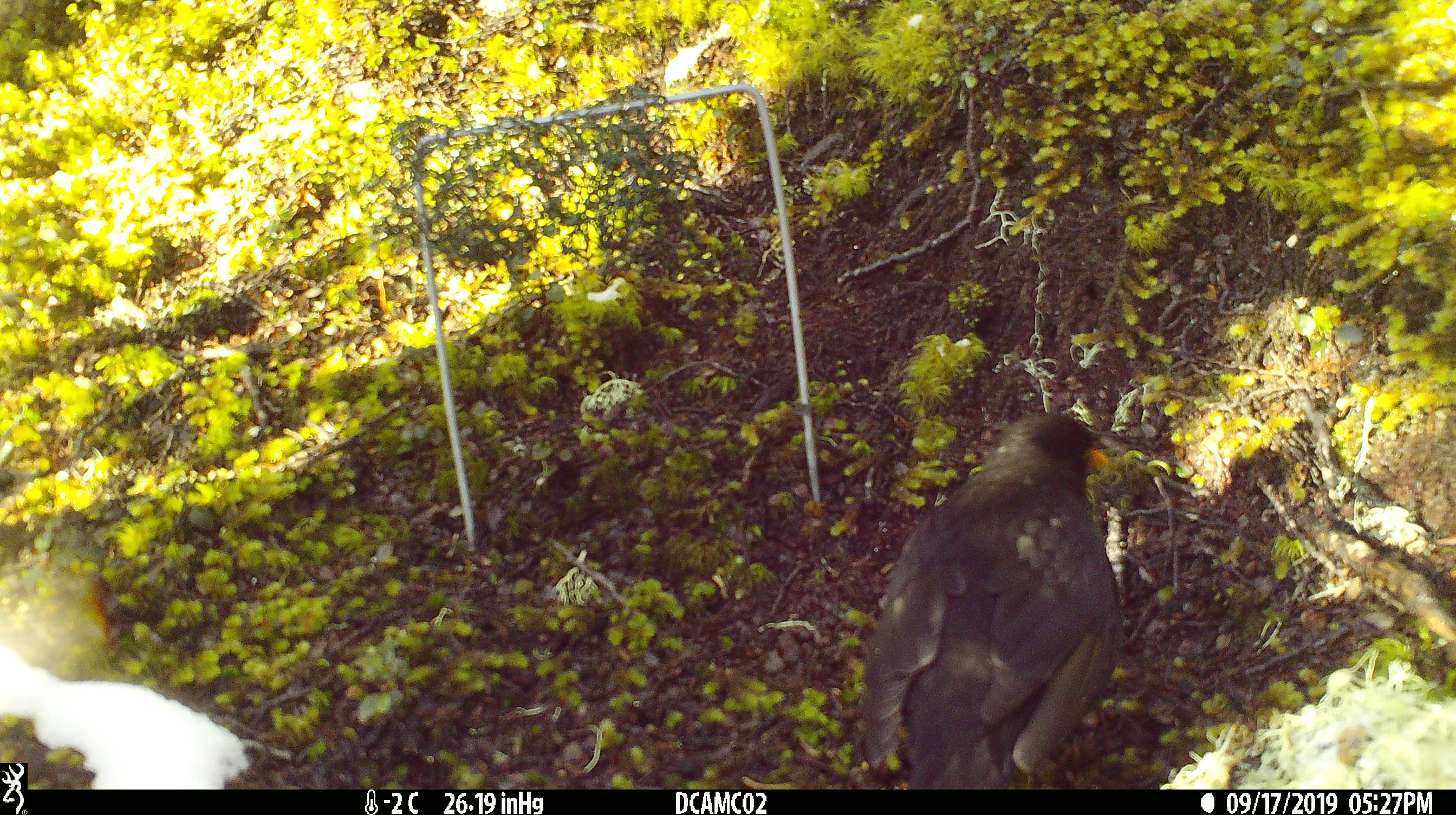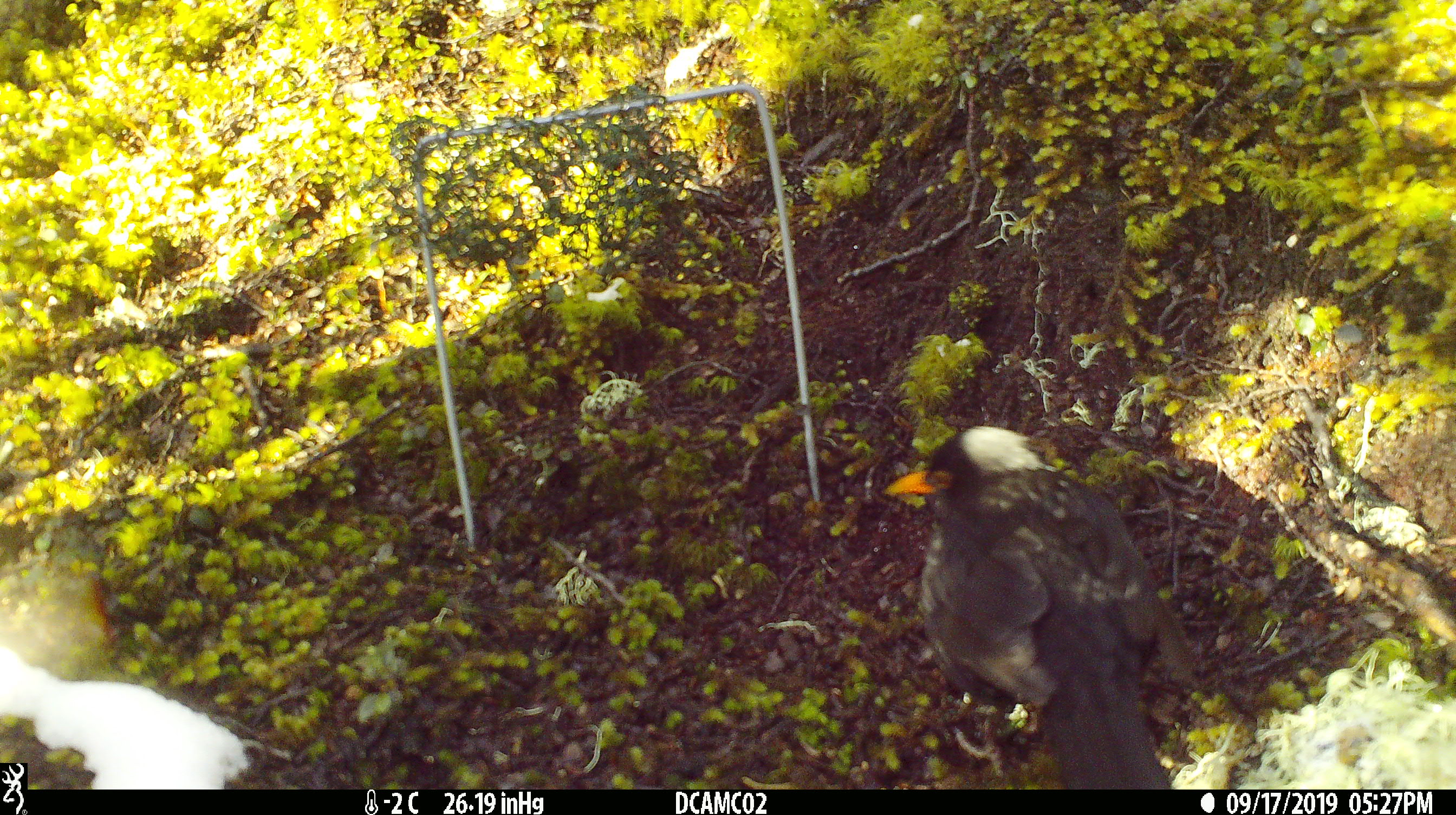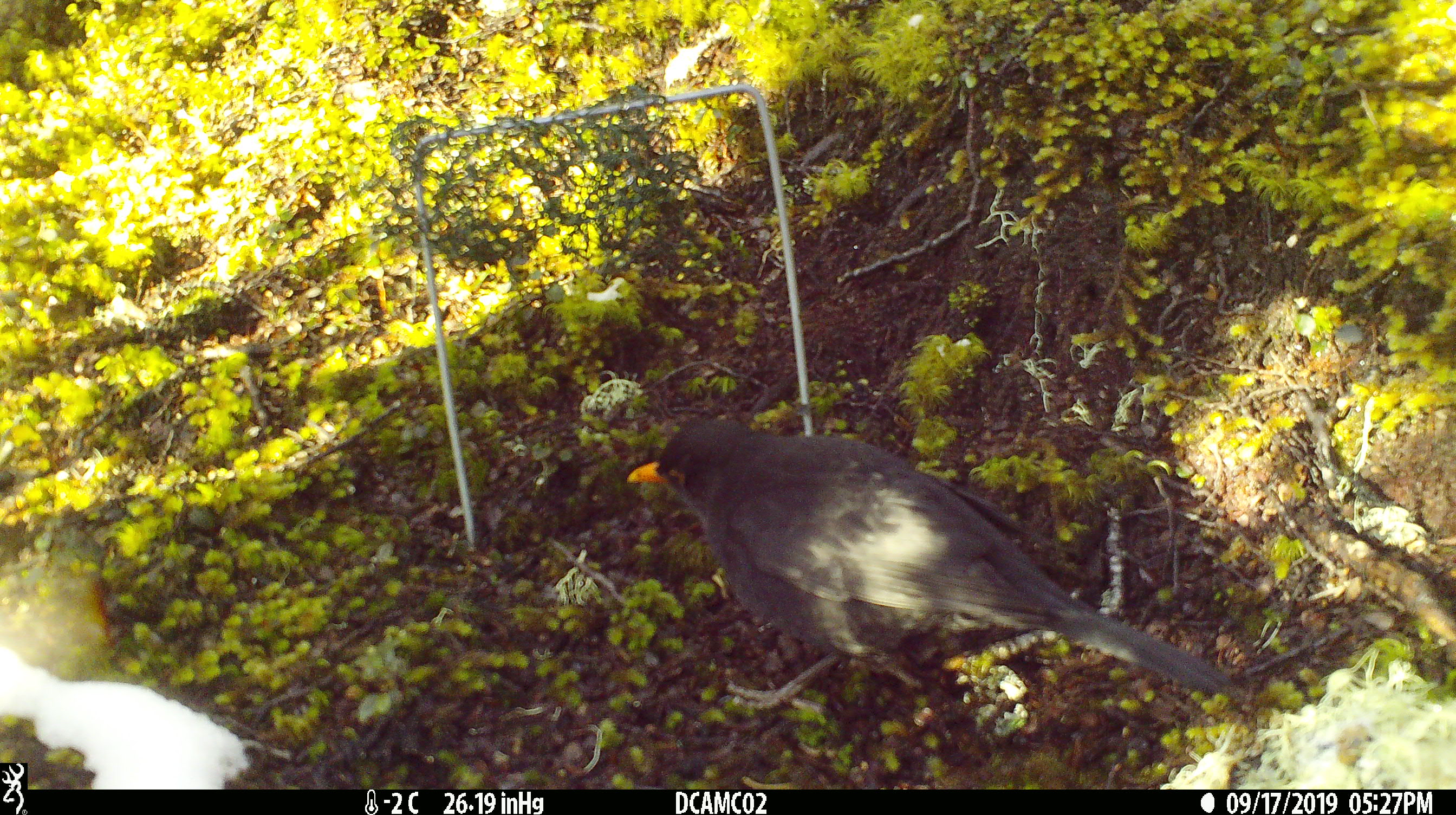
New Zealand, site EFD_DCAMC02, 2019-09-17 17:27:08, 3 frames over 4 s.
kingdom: Animalia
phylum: Chordata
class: Aves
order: Passeriformes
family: Turdidae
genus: Turdus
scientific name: Turdus merula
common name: eurasian blackbird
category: blackbird